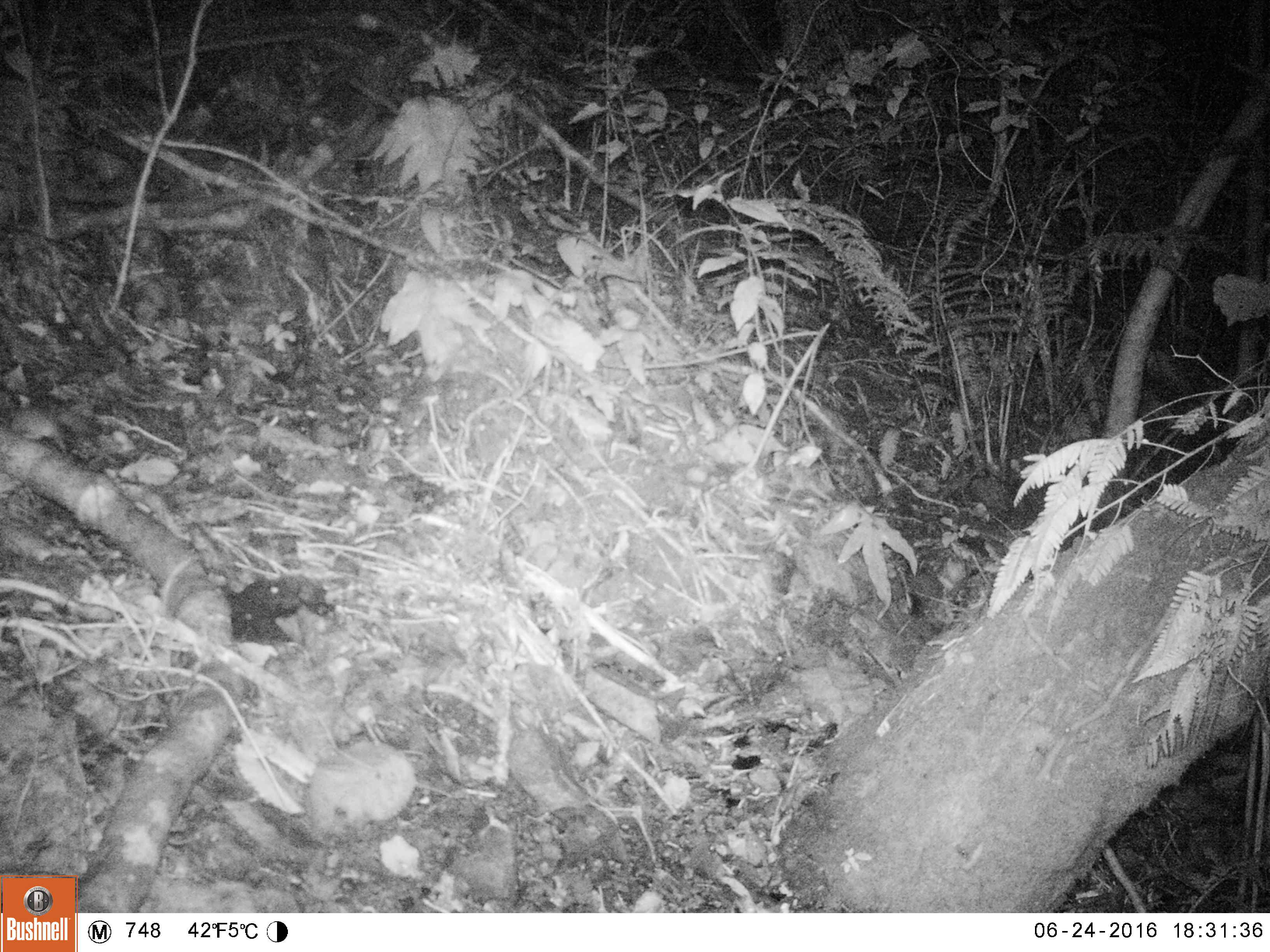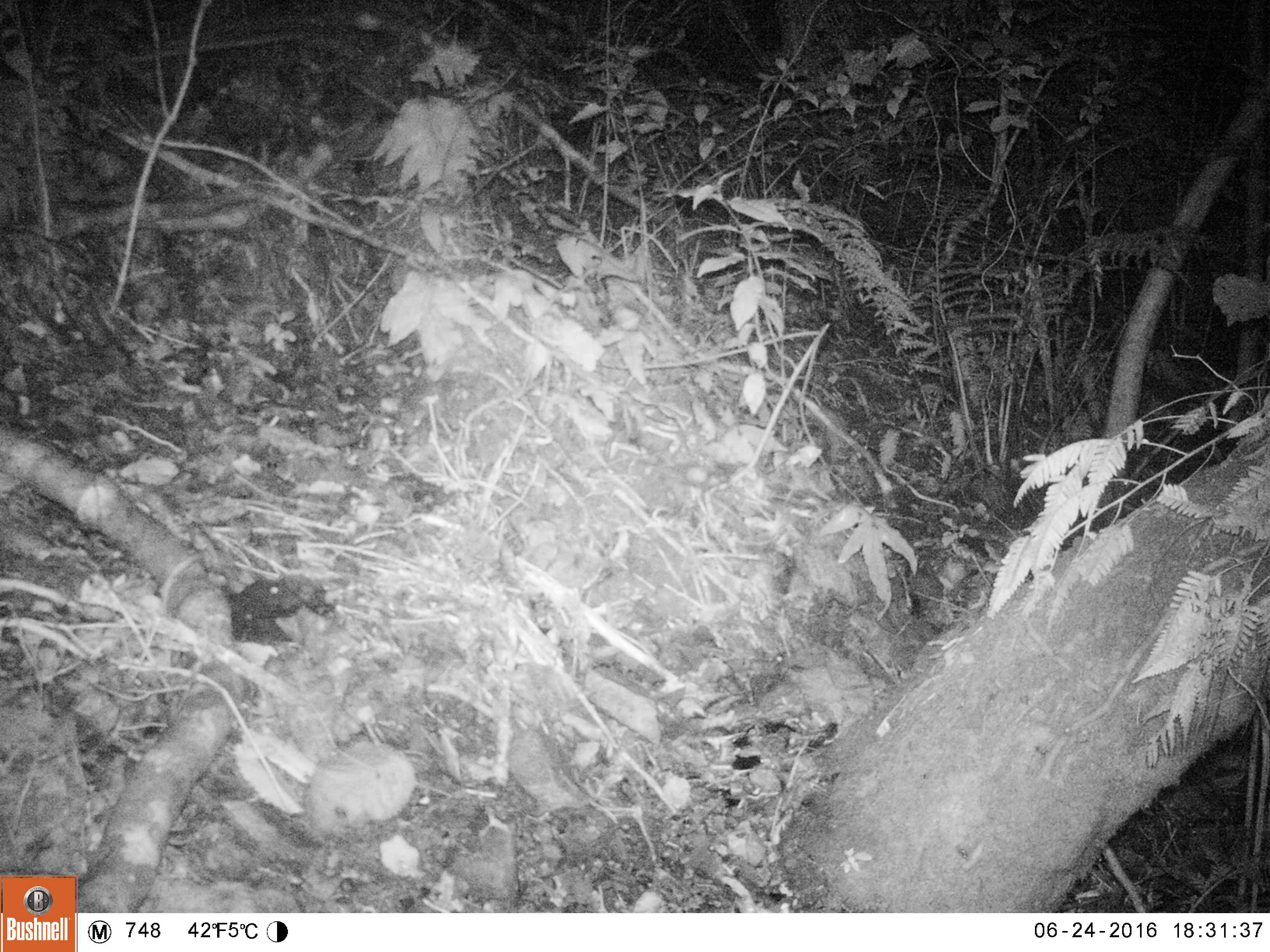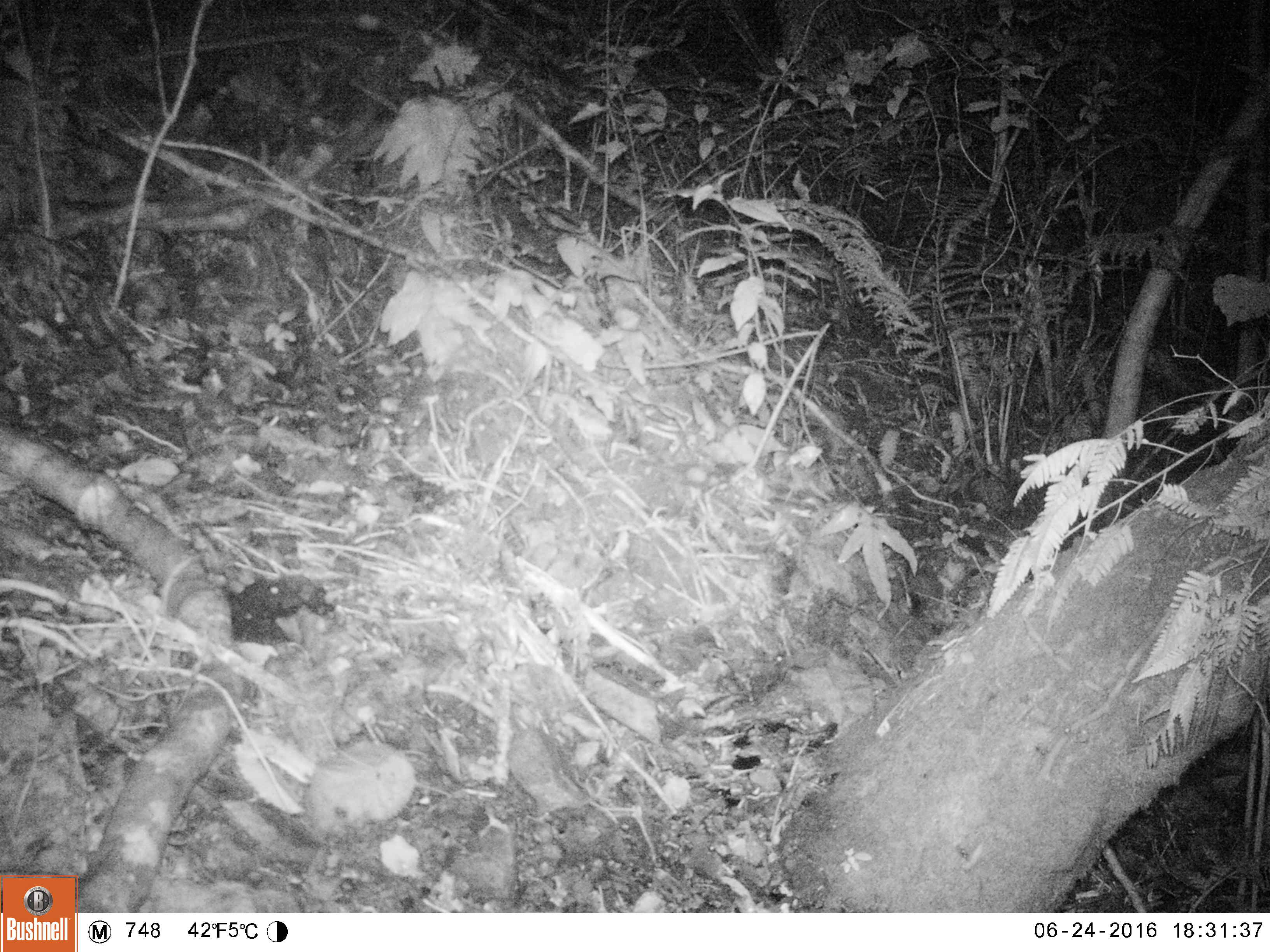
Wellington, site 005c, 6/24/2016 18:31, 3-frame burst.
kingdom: Animalia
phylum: Chordata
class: Mammalia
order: Rodentia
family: Muridae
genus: Mus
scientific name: Mus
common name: mouse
Mouse (Mus).